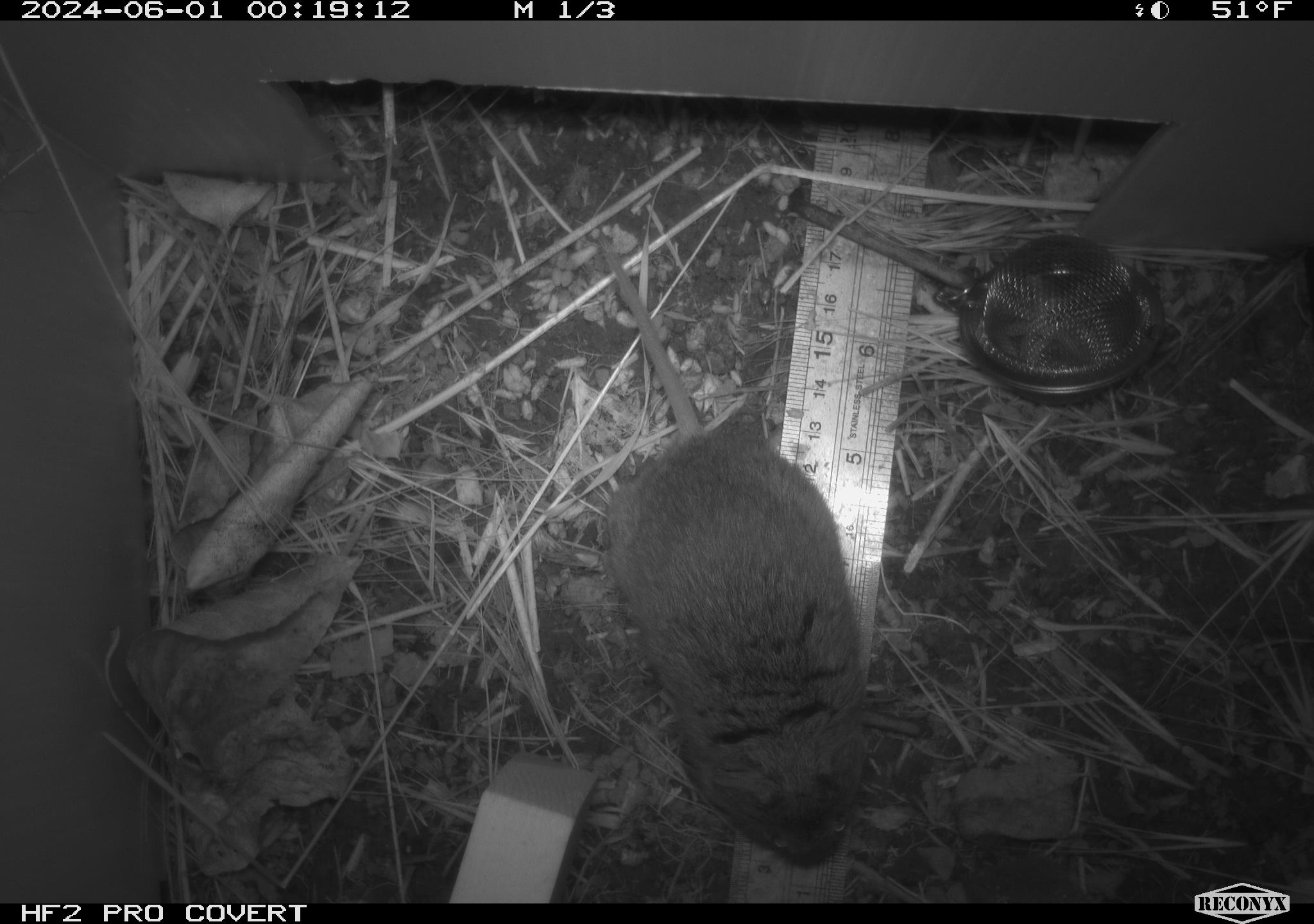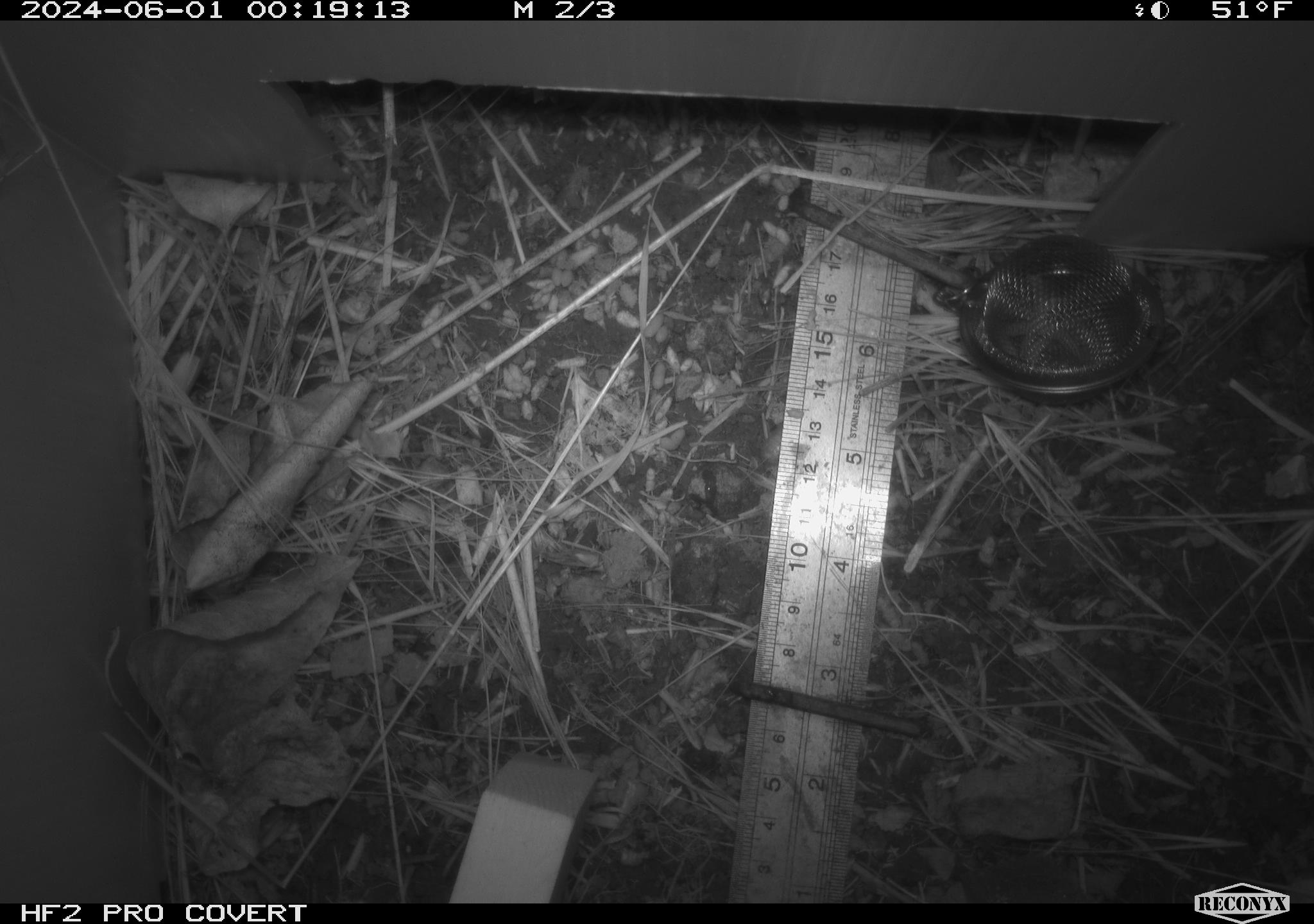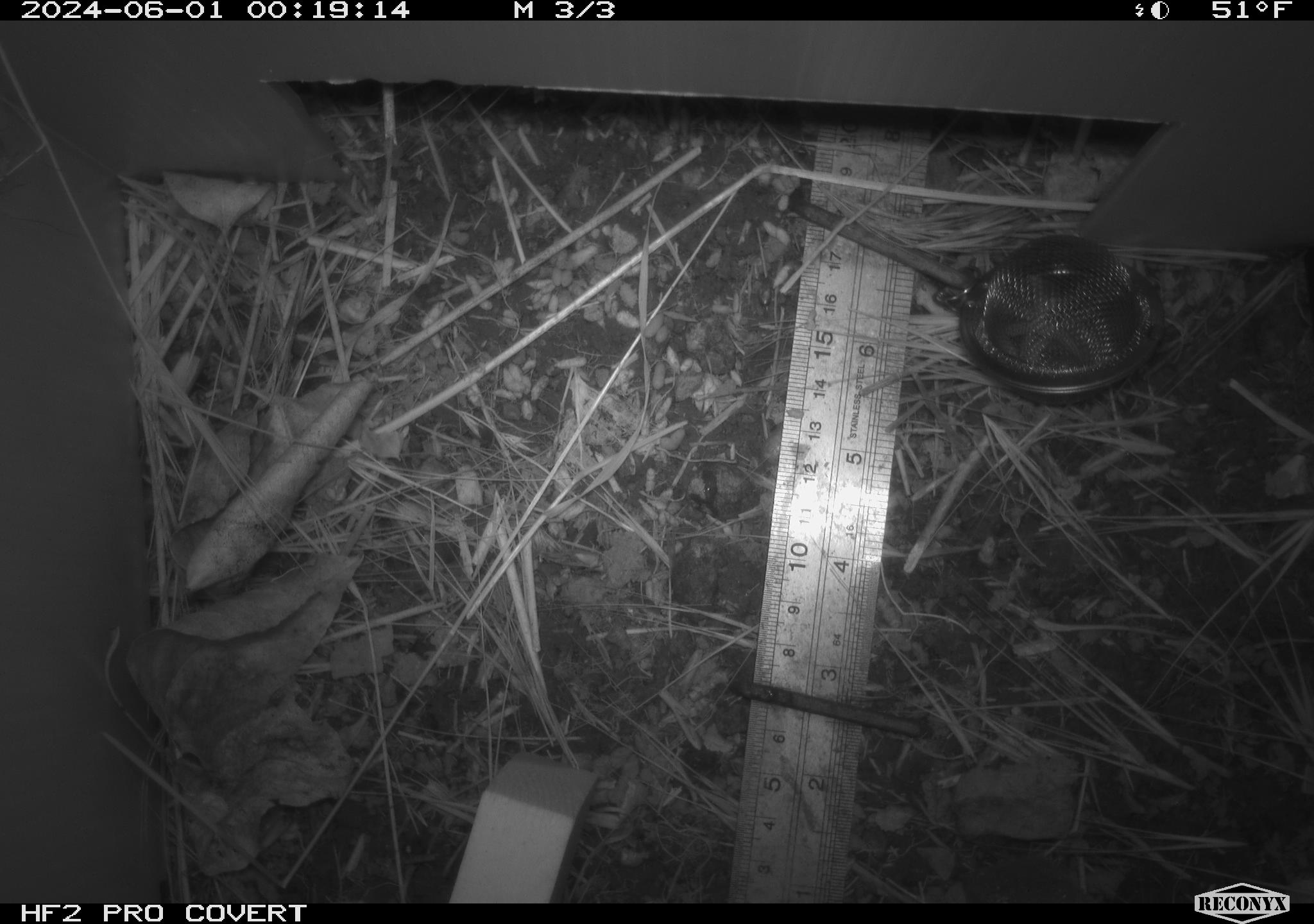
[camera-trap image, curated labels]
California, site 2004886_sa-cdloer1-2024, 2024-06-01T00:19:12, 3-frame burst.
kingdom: Animalia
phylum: Chordata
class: Mammalia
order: Rodentia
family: Cricetidae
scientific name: Arvicolinae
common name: voles, lemmings, and muskrats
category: arvicolinae subfamily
Arvicolinae subfamily (voles, lemmings, and muskrats) (Arvicolinae).